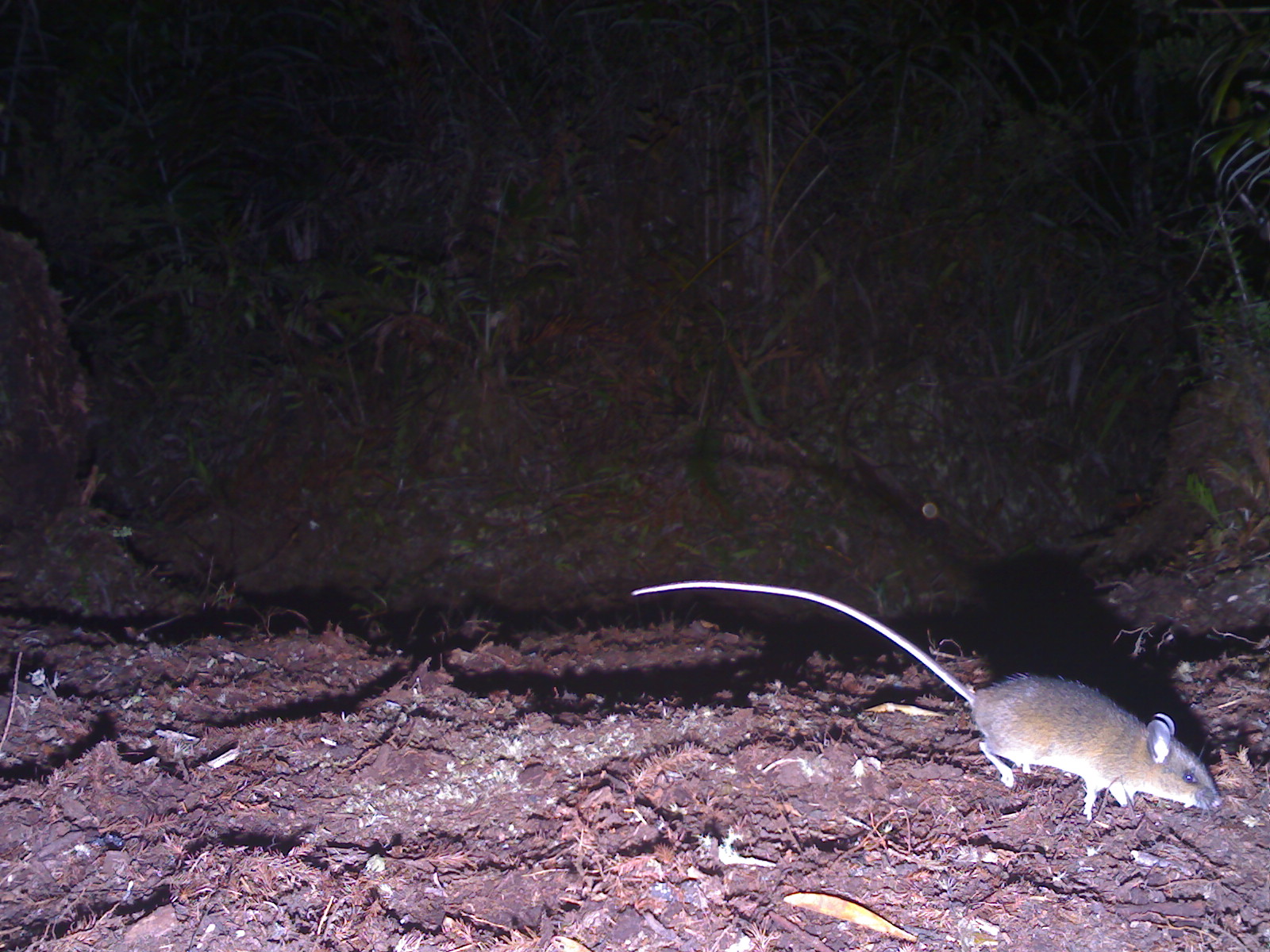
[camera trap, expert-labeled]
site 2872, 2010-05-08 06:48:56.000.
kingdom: Animalia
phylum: Chordata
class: Mammalia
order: Rodentia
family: Muridae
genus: Rattus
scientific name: Rattus tiomanicus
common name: malayan field rat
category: rattus tiomanicus sabae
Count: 1.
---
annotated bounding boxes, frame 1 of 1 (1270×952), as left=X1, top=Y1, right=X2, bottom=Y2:
rattus tiomanicus sabae: left=631, top=574, right=1222, bottom=818